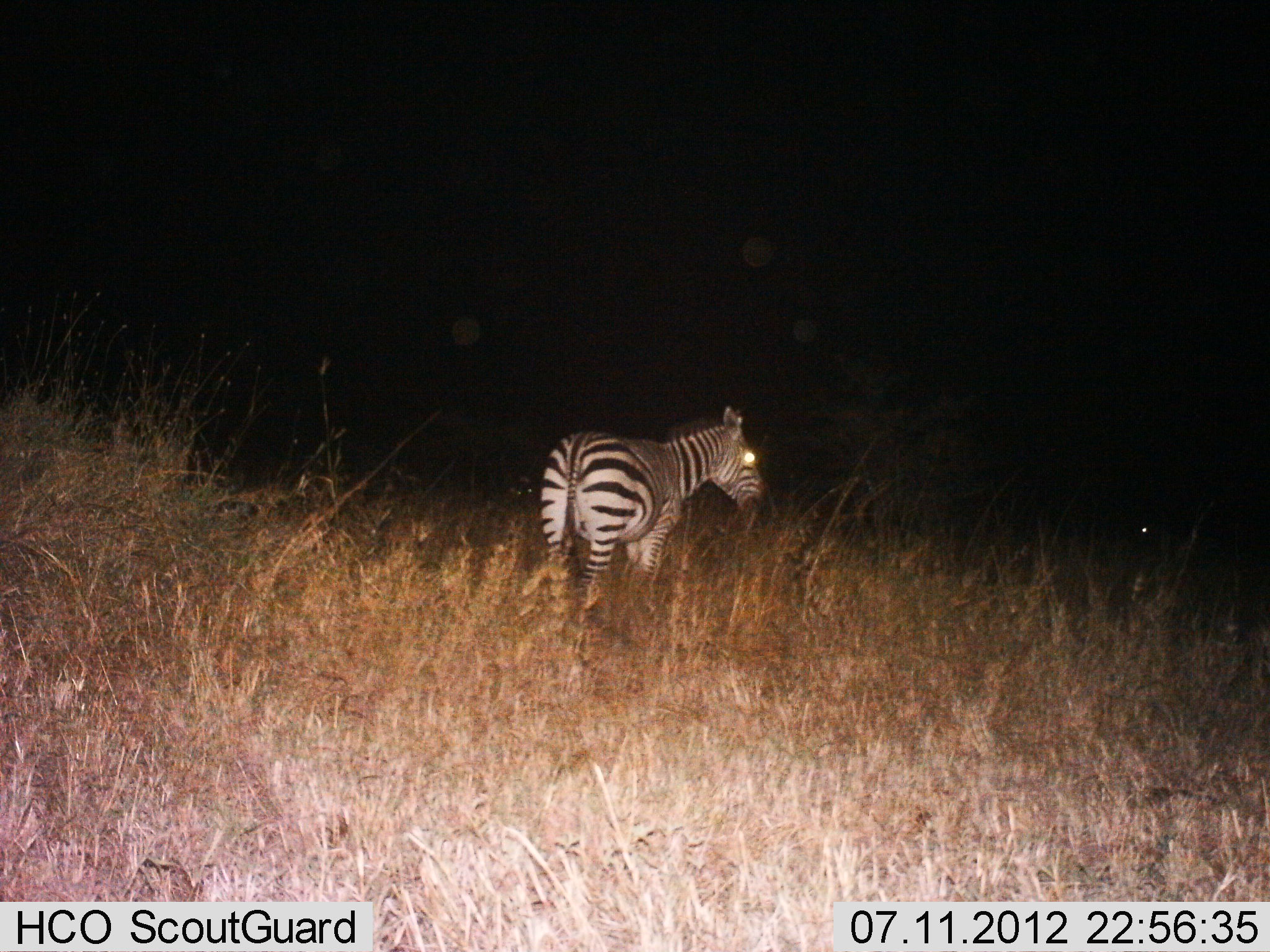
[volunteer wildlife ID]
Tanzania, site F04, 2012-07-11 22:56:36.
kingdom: Animalia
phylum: Chordata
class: Mammalia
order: Perissodactyla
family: Equidae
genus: Equus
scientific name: Equus quagga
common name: plains zebra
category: zebra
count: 1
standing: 80%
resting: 0%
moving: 10%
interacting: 10%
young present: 0%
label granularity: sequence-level